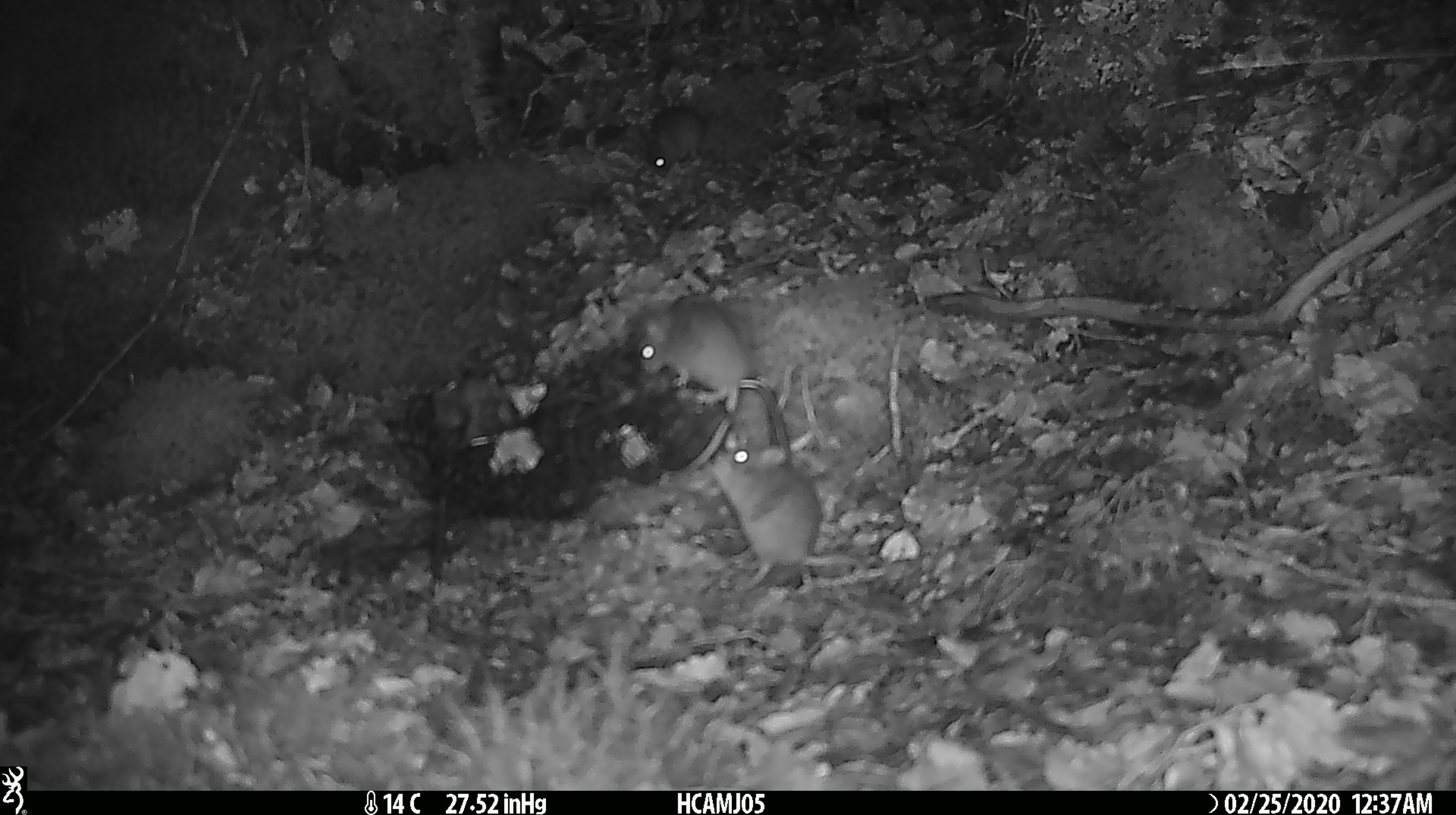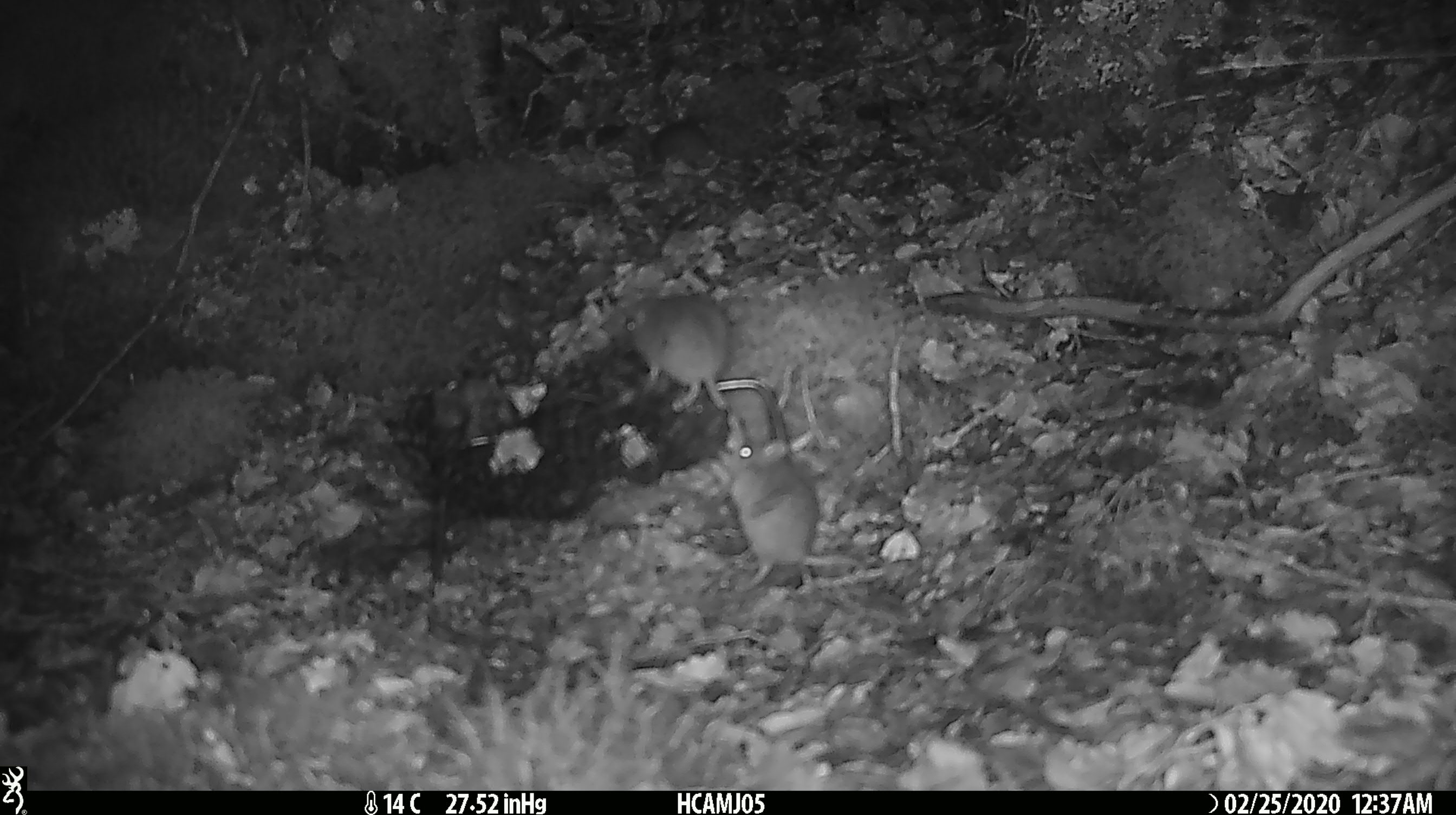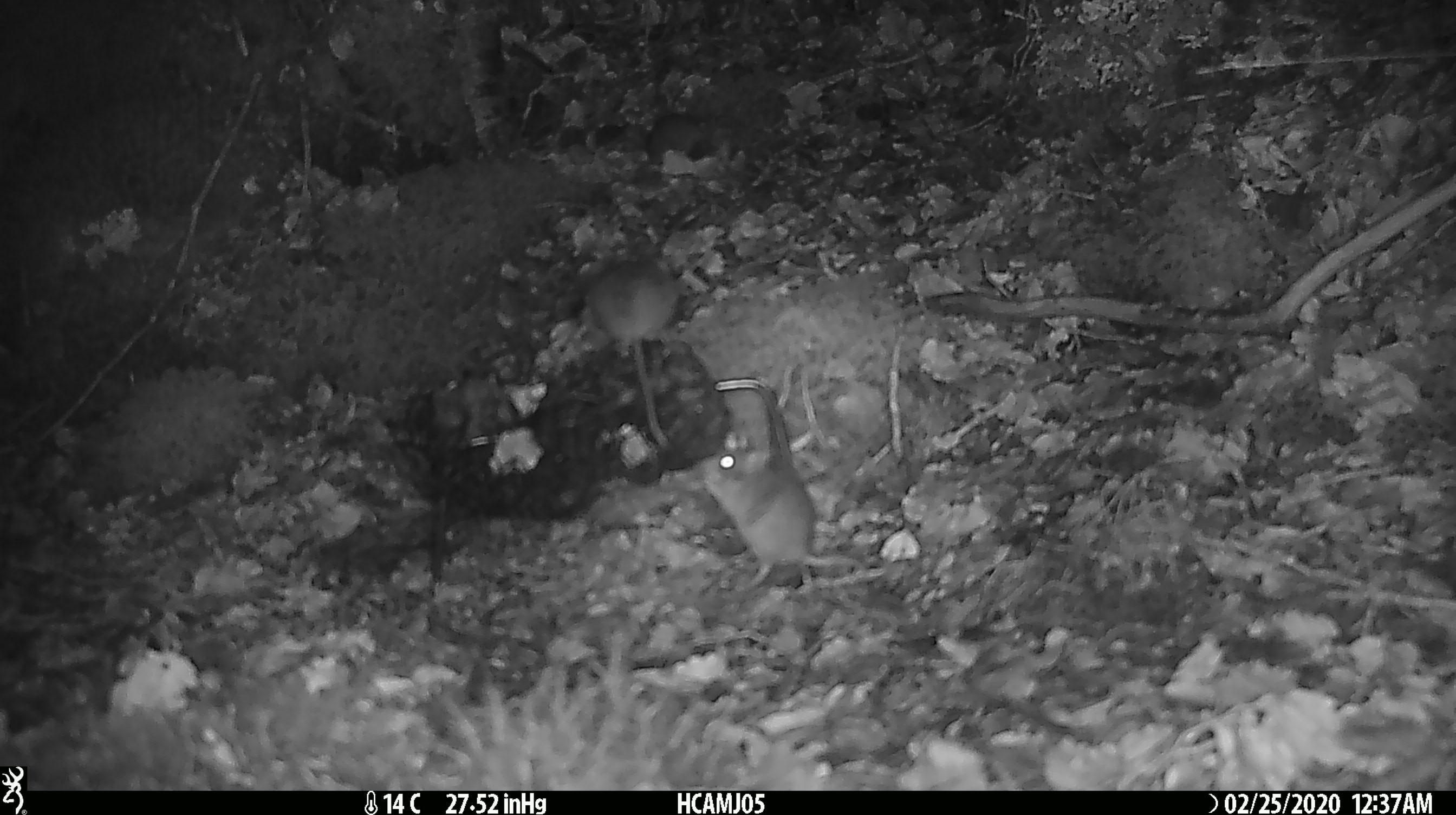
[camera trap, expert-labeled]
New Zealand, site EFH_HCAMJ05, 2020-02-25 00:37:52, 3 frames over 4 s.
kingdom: Animalia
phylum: Chordata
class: Mammalia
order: Rodentia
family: Muridae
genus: Mus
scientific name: Mus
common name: mouse